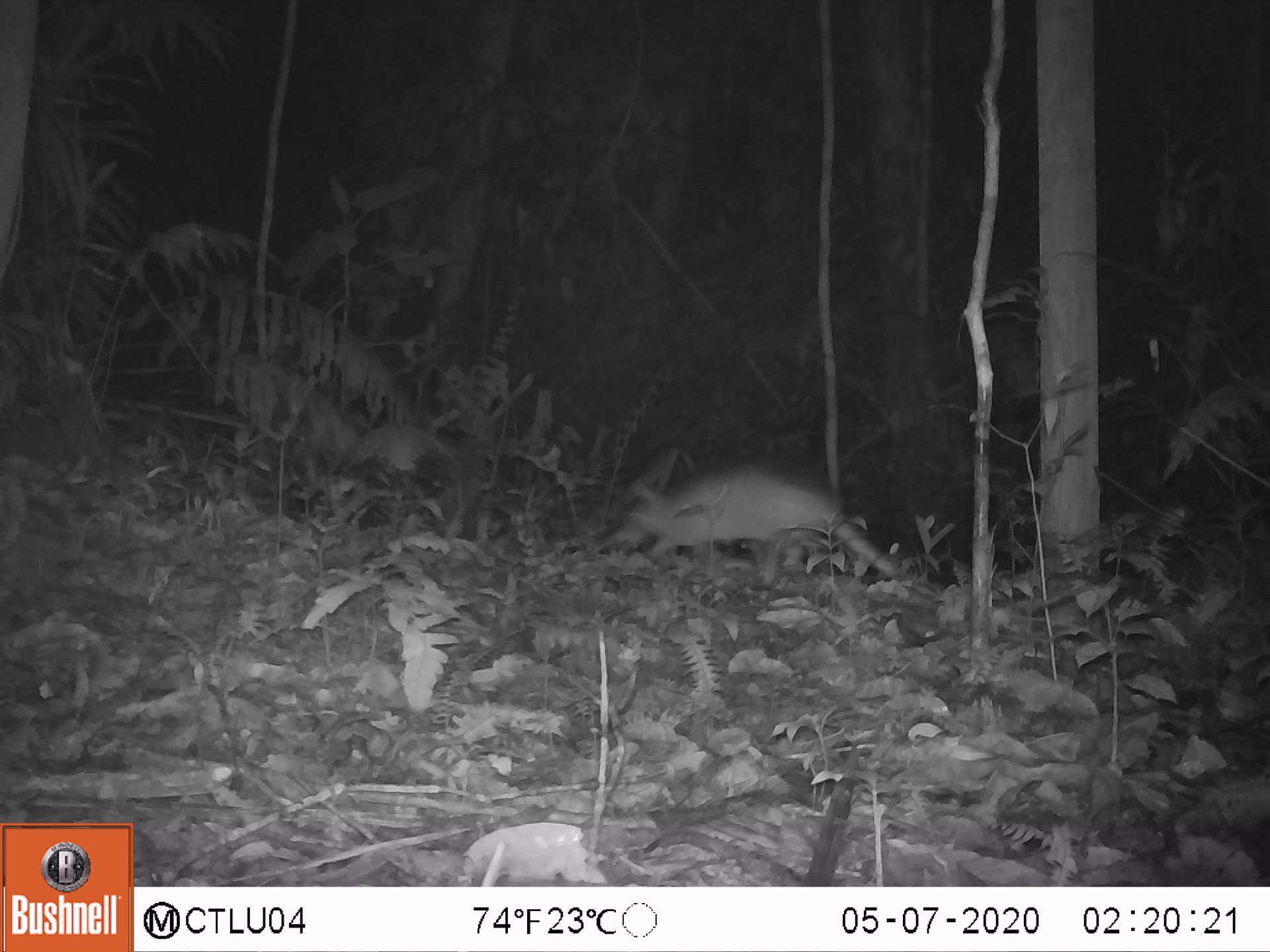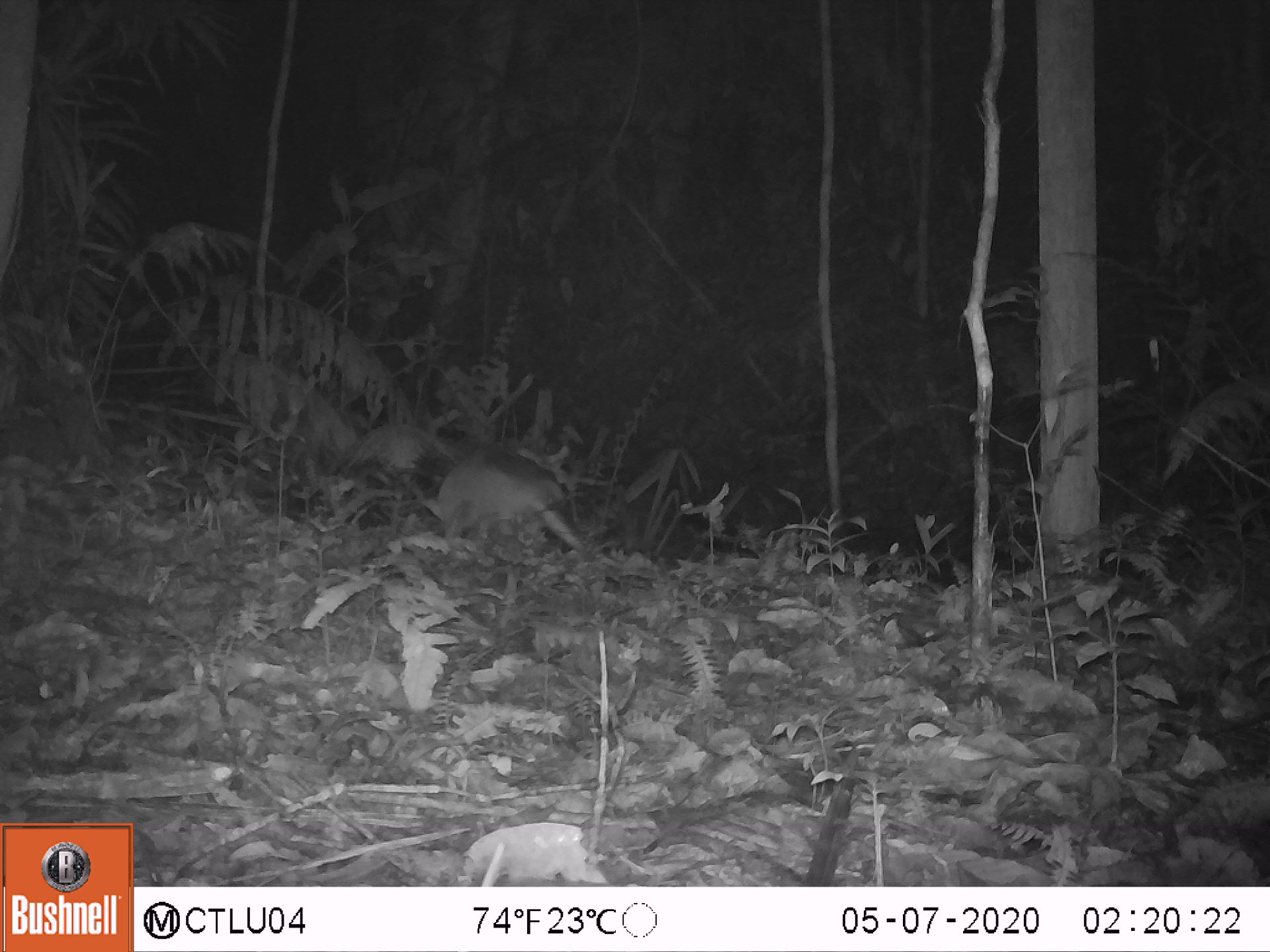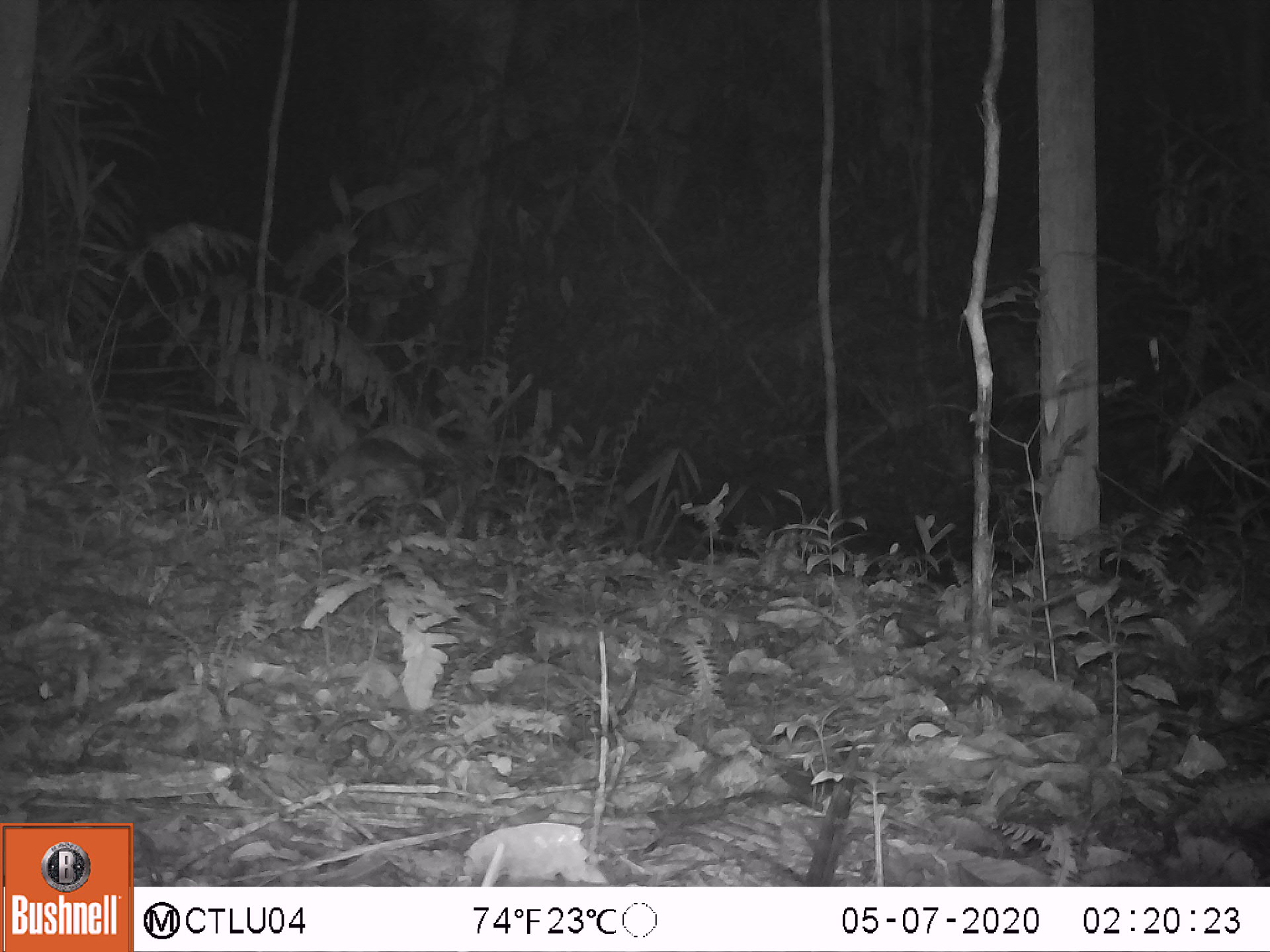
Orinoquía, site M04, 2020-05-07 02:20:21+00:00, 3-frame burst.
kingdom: Animalia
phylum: Chordata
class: Mammalia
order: Cingulata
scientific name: Cingulata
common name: armadillo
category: unknown armadillo